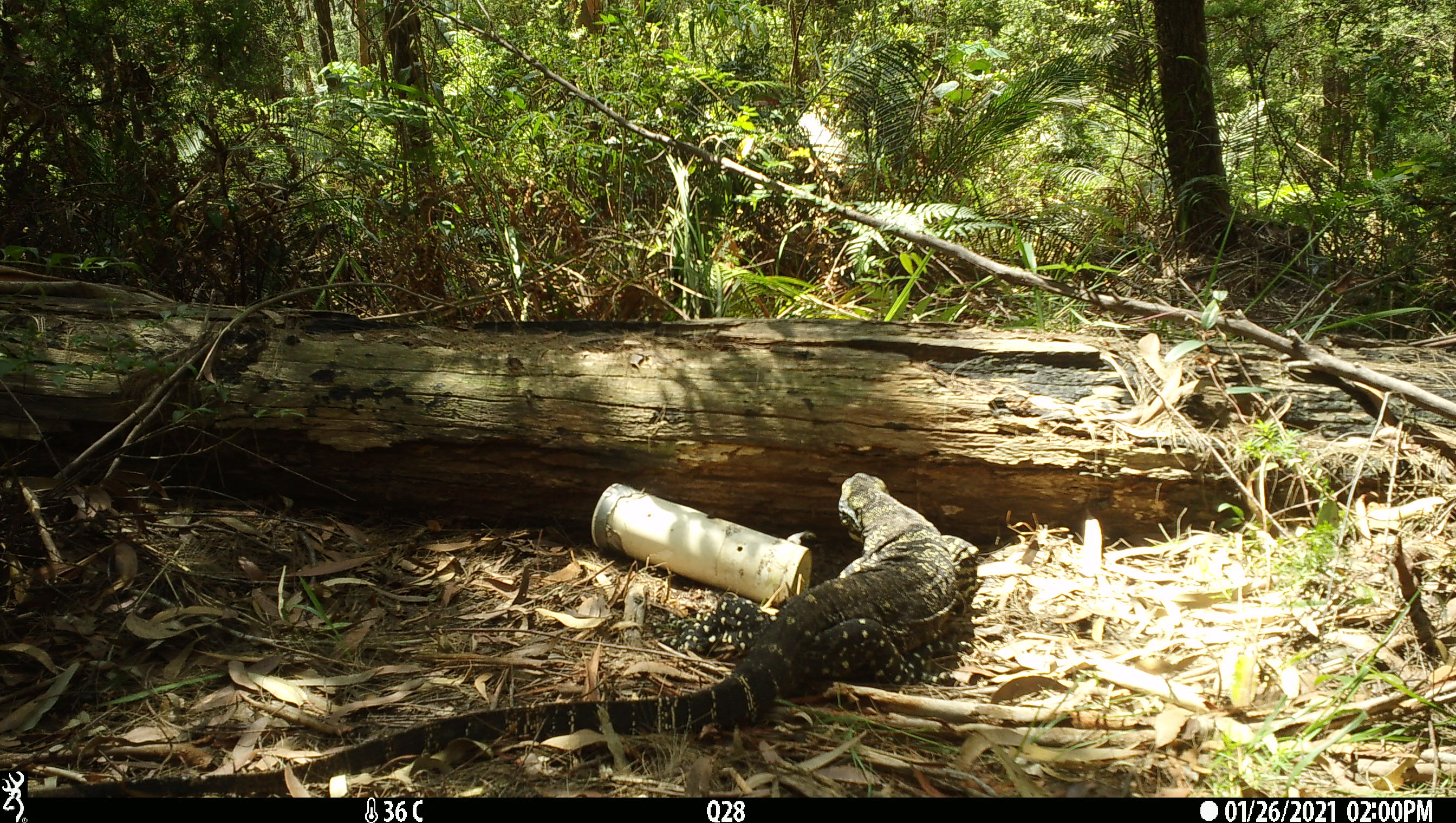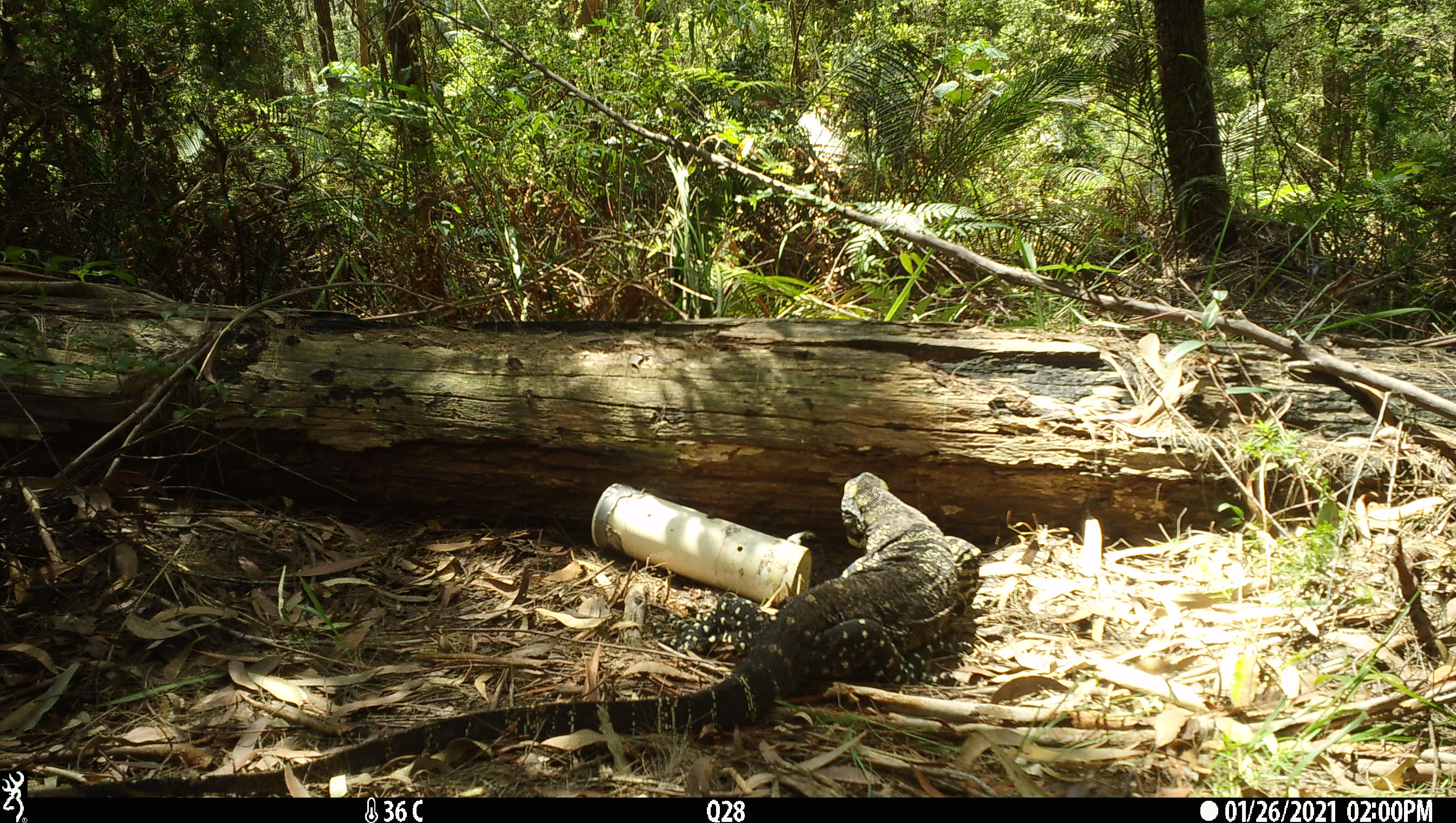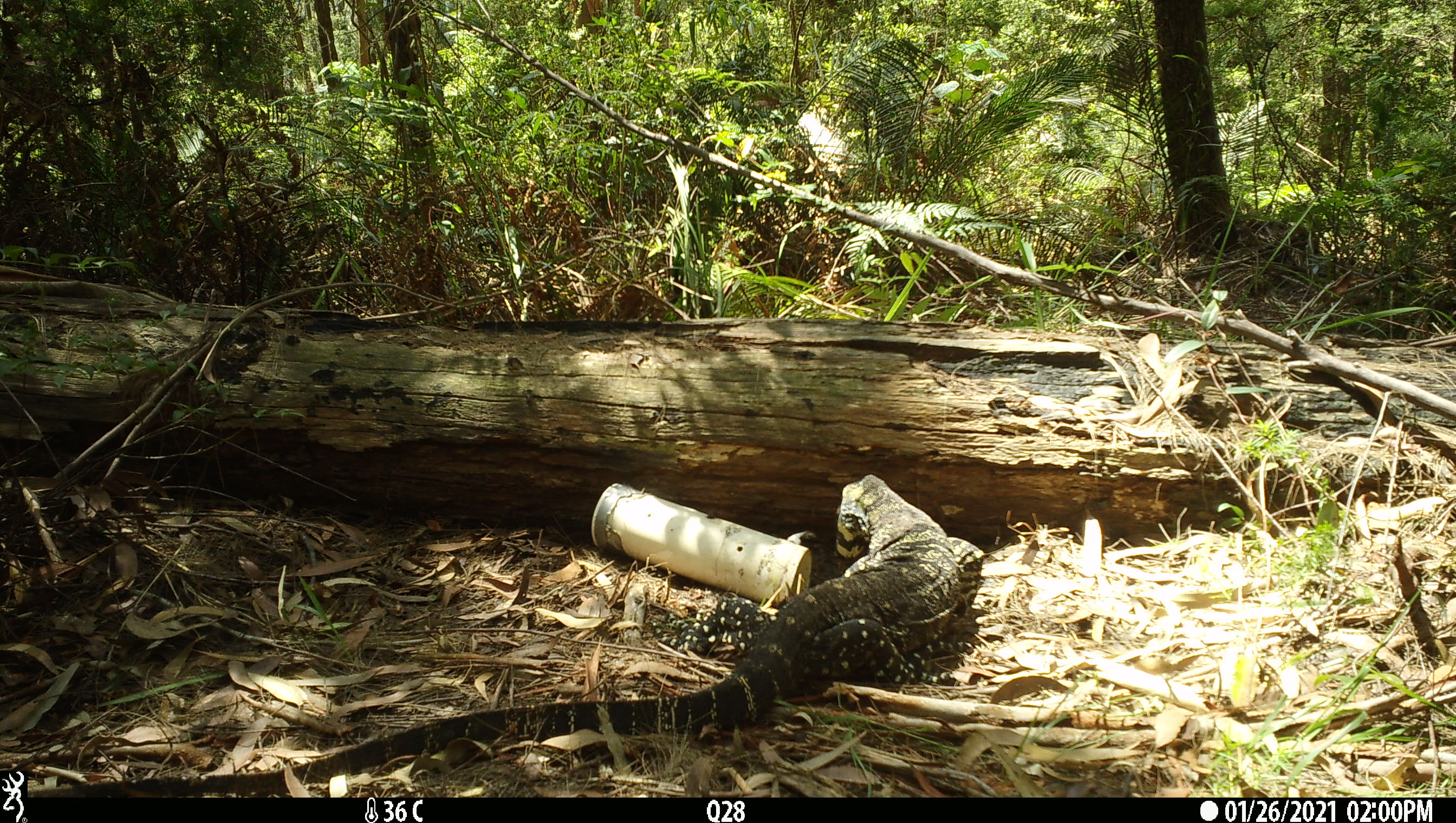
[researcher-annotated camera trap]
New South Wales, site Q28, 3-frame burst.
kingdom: Animalia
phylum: Chordata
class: Reptilia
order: Squamata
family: Varanidae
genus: Varanus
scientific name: Varanus varius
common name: lace monitor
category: goanna